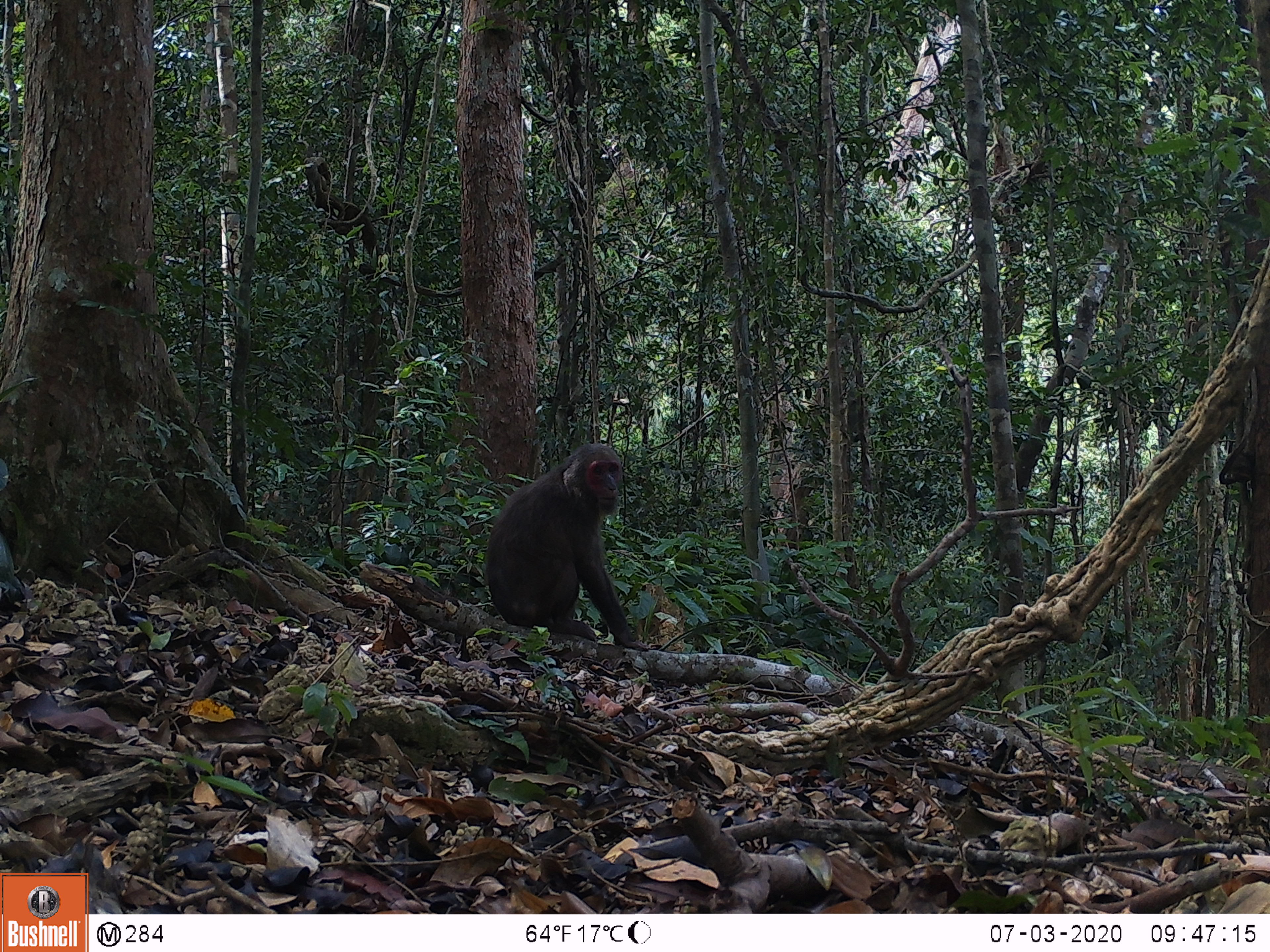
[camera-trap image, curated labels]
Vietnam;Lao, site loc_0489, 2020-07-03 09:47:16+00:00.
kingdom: Animalia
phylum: Chordata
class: Mammalia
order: Primates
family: Cercopithecidae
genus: Macaca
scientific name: Macaca arctoides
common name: stump-tailed macaque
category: stump tailed macaque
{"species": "stump tailed macaque (stump-tailed macaque) (Macaca arctoides)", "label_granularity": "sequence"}